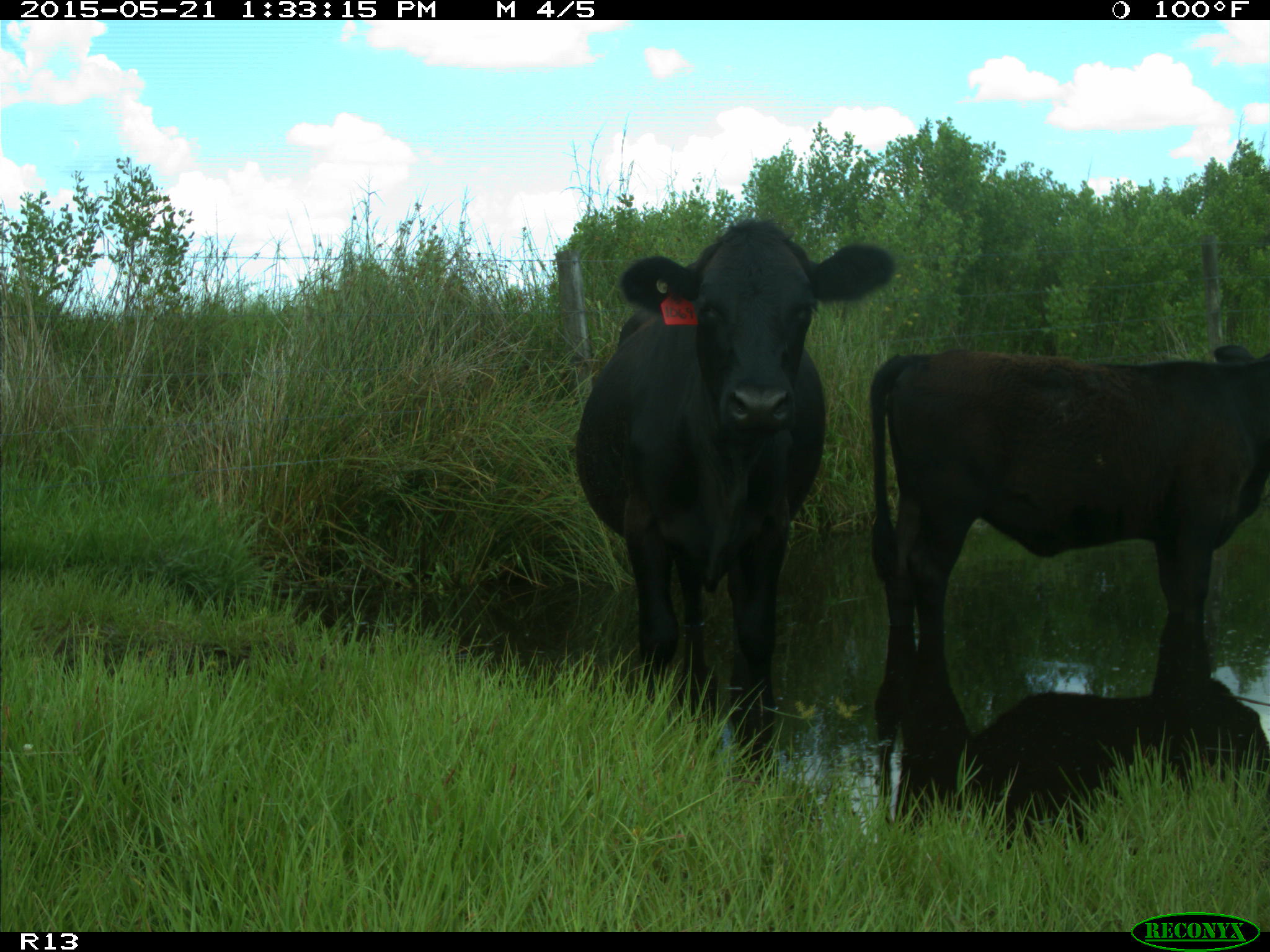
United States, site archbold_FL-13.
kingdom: Animalia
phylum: Chordata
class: Mammalia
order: Artiodactyla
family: Bovidae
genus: Bos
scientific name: Bos taurus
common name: domestic cow